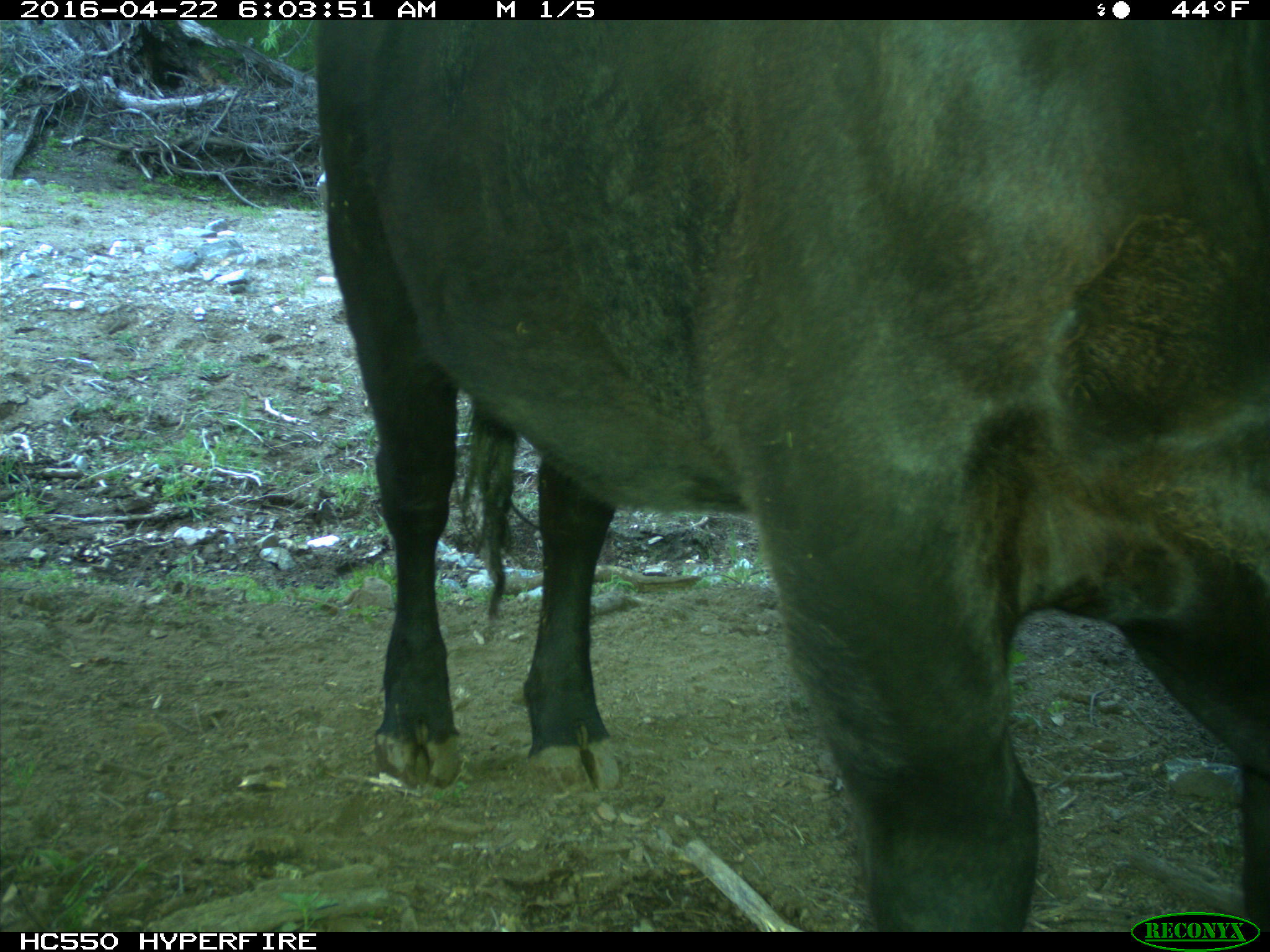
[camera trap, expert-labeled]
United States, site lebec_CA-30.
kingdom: Animalia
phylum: Chordata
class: Mammalia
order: Artiodactyla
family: Bovidae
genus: Bos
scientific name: Bos taurus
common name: domestic cow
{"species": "Bos taurus (domestic cow)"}